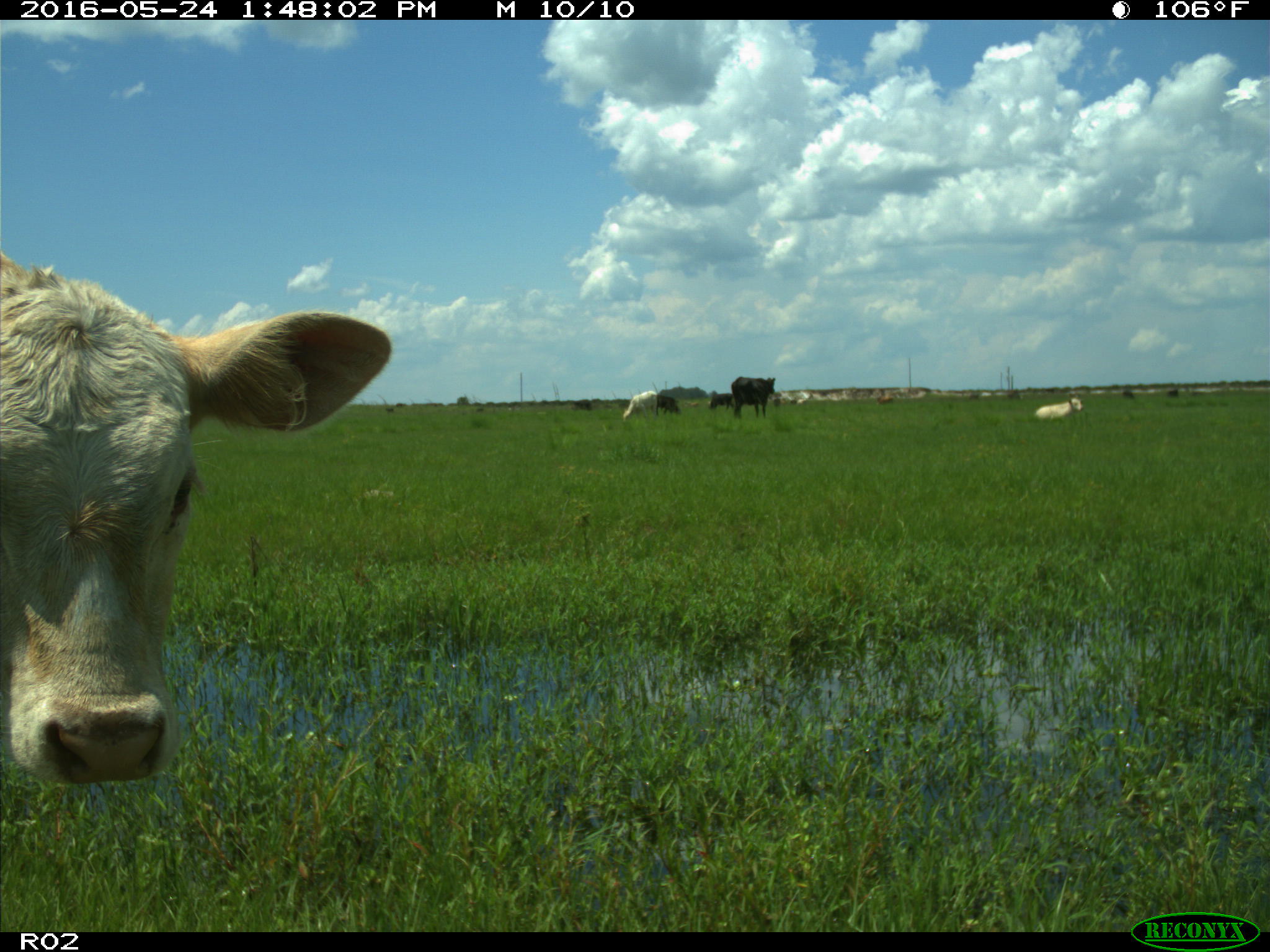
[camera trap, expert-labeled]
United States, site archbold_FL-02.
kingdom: Animalia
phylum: Chordata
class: Mammalia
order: Artiodactyla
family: Bovidae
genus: Bos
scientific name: Bos taurus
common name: domestic cow